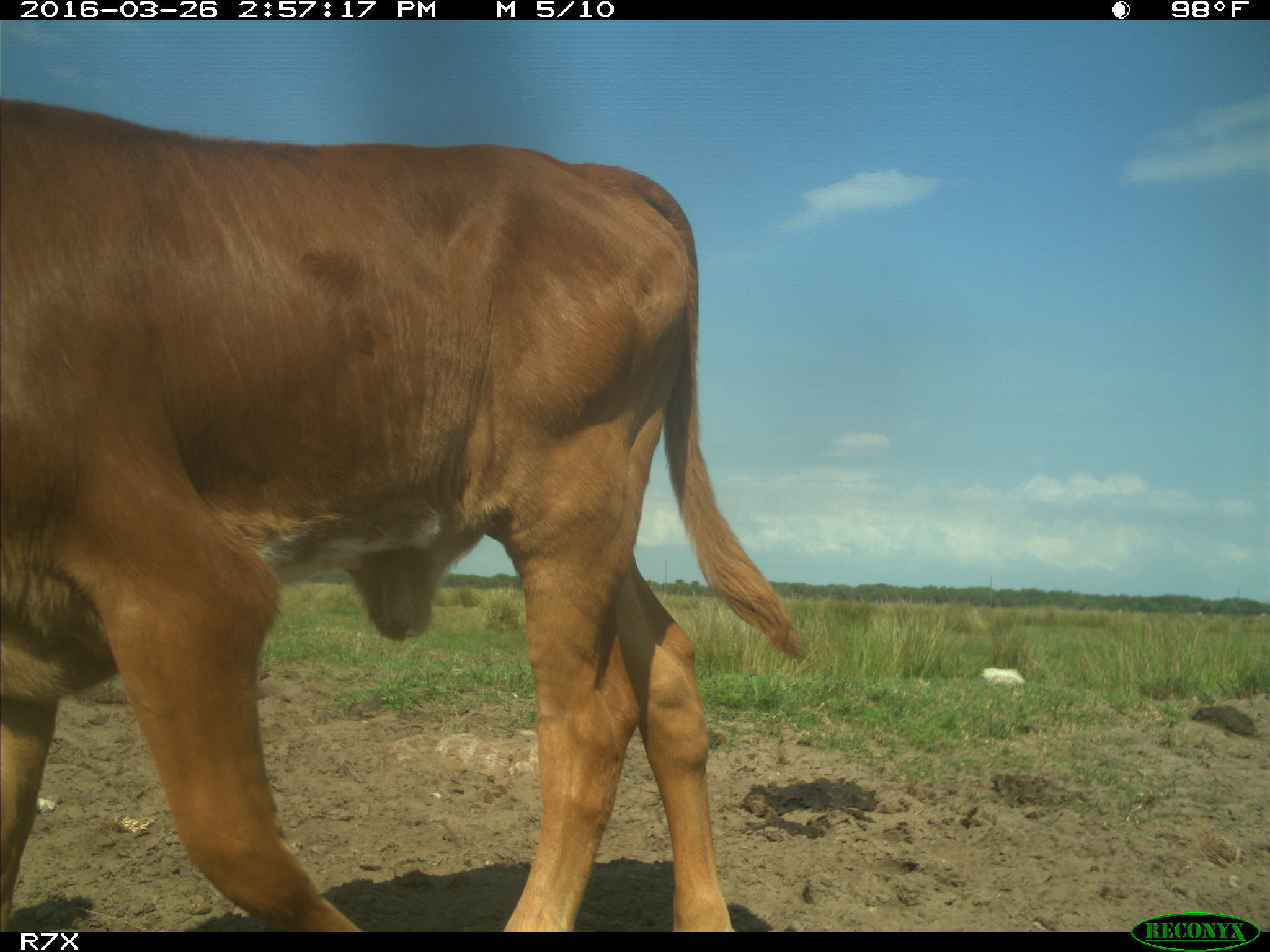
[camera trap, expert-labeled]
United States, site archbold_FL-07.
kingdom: Animalia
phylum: Chordata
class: Mammalia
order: Artiodactyla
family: Bovidae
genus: Bos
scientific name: Bos taurus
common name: domestic cow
Bos taurus (domestic cow).